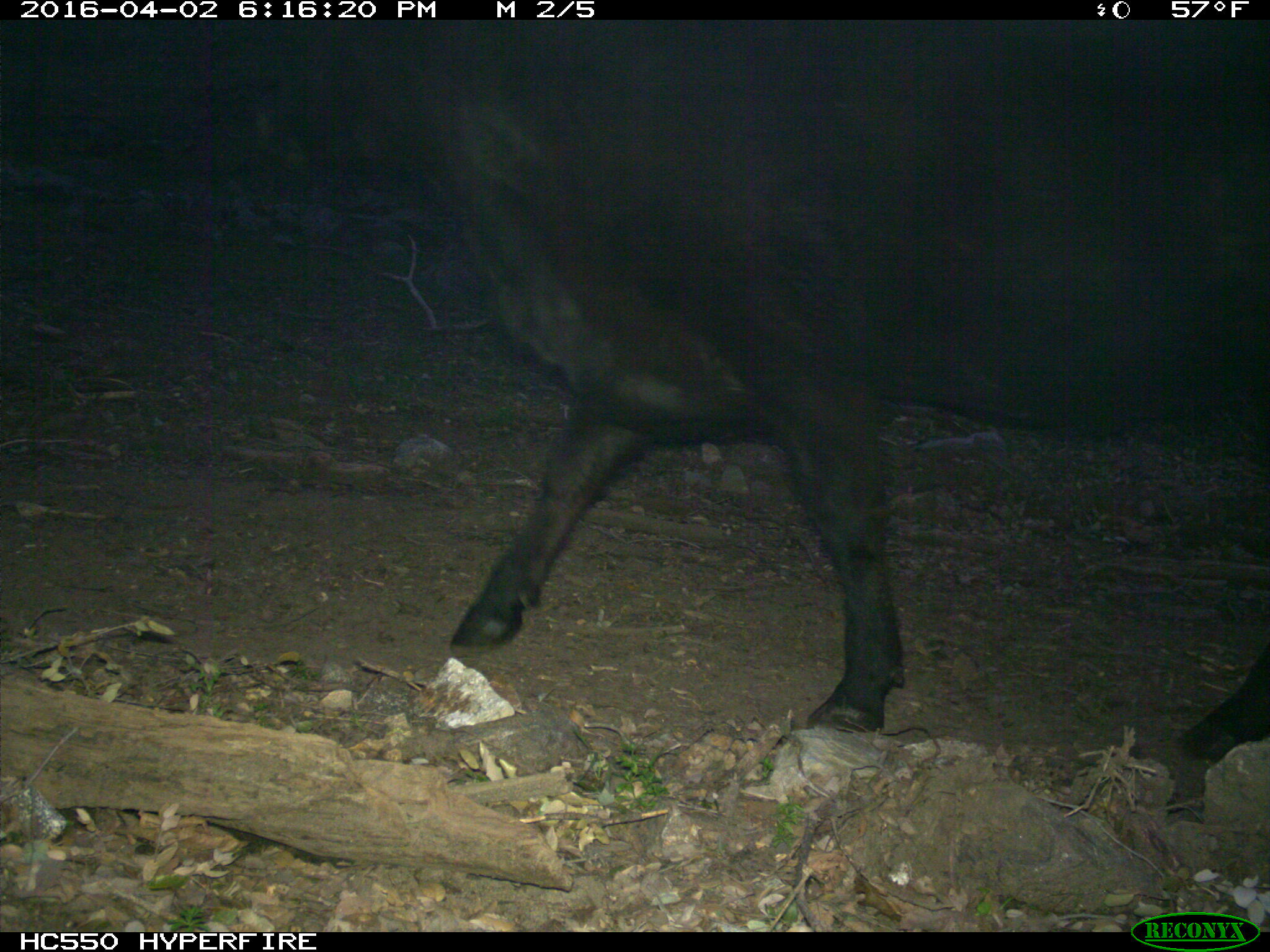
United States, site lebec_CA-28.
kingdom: Animalia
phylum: Chordata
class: Mammalia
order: Artiodactyla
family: Bovidae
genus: Bos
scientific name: Bos taurus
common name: domestic cow